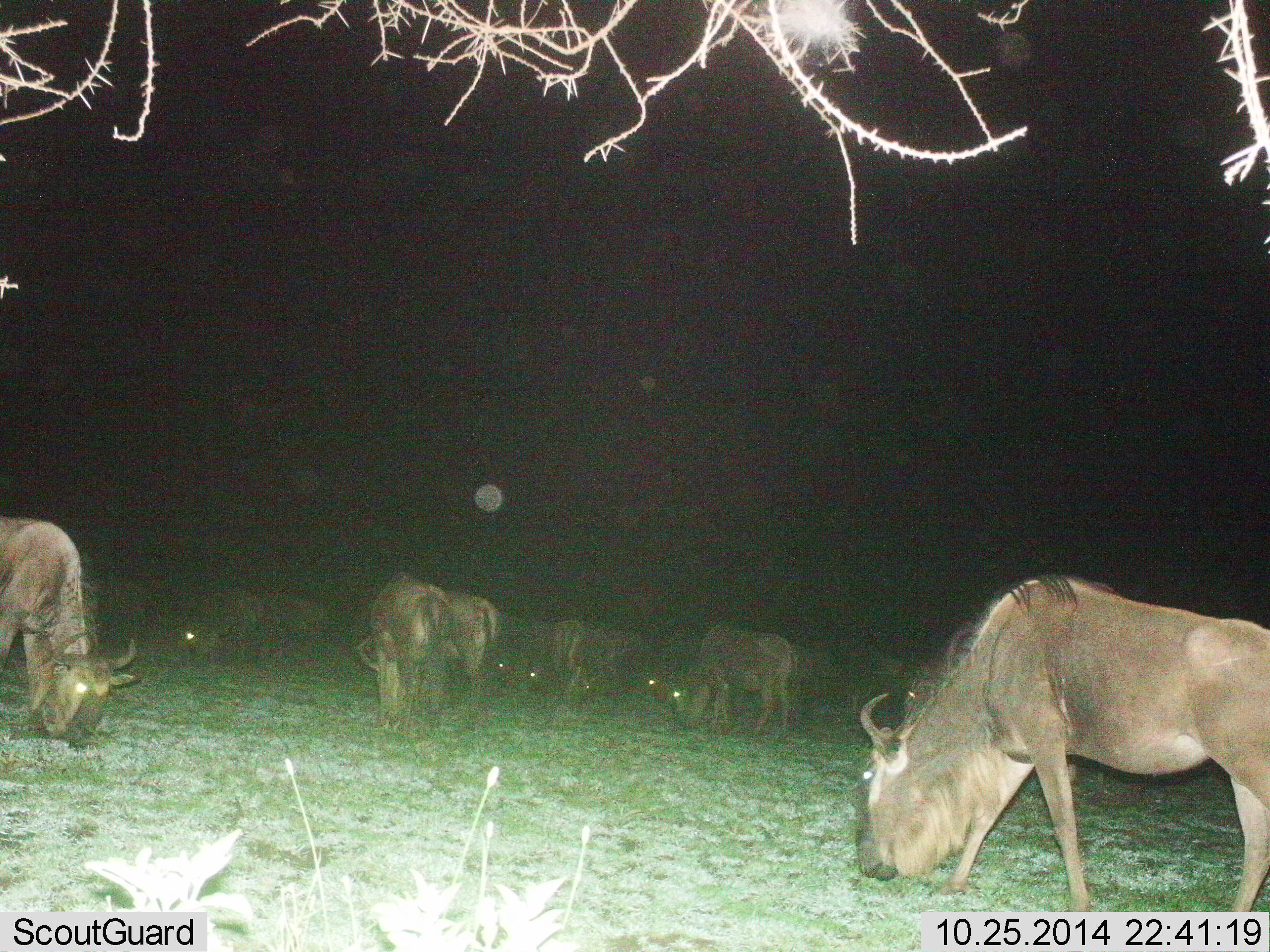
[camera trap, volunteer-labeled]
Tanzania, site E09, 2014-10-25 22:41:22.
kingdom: Animalia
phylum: Chordata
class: Mammalia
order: Artiodactyla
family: Bovidae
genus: Connochaetes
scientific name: Connochaetes taurinus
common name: blue wildebeest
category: wildebeest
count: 11-50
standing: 27%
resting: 0%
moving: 0%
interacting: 0%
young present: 0%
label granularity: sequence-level